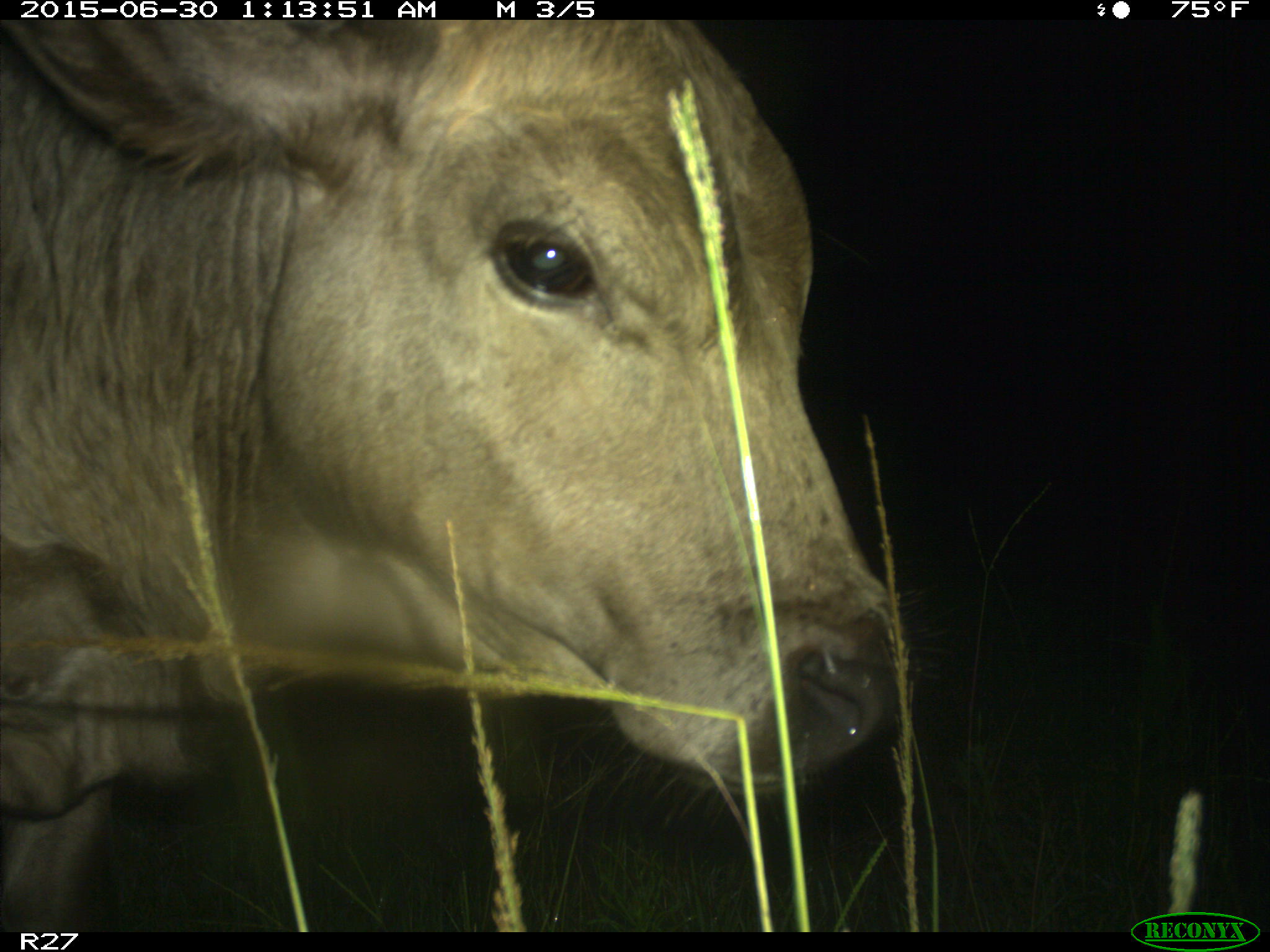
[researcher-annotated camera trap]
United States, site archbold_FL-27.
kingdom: Animalia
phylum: Chordata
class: Mammalia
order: Artiodactyla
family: Bovidae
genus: Bos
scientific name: Bos taurus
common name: domestic cow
Bos taurus (domestic cow).